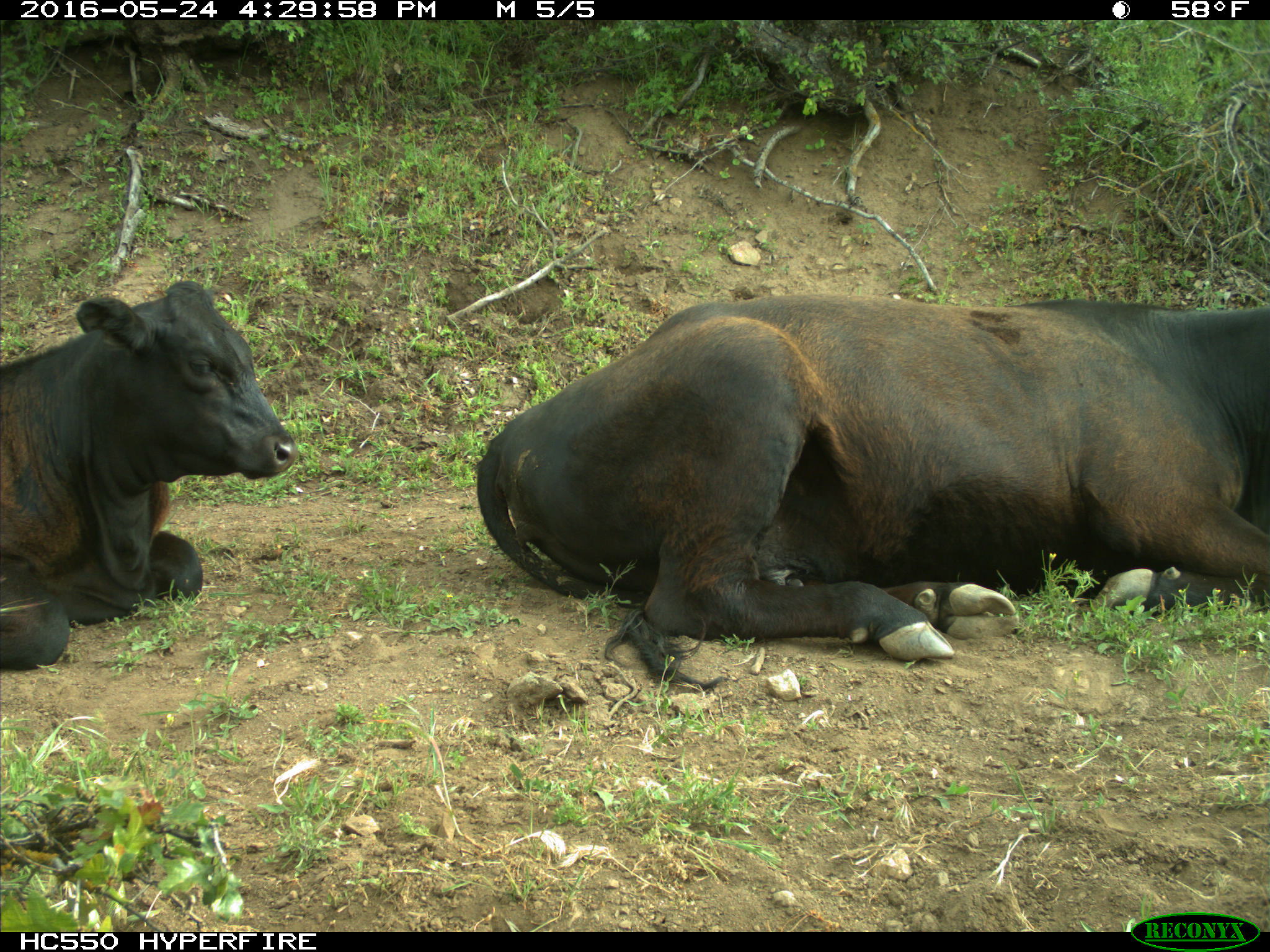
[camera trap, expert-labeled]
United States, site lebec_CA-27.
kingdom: Animalia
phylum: Chordata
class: Mammalia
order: Artiodactyla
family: Bovidae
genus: Bos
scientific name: Bos taurus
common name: domestic cow